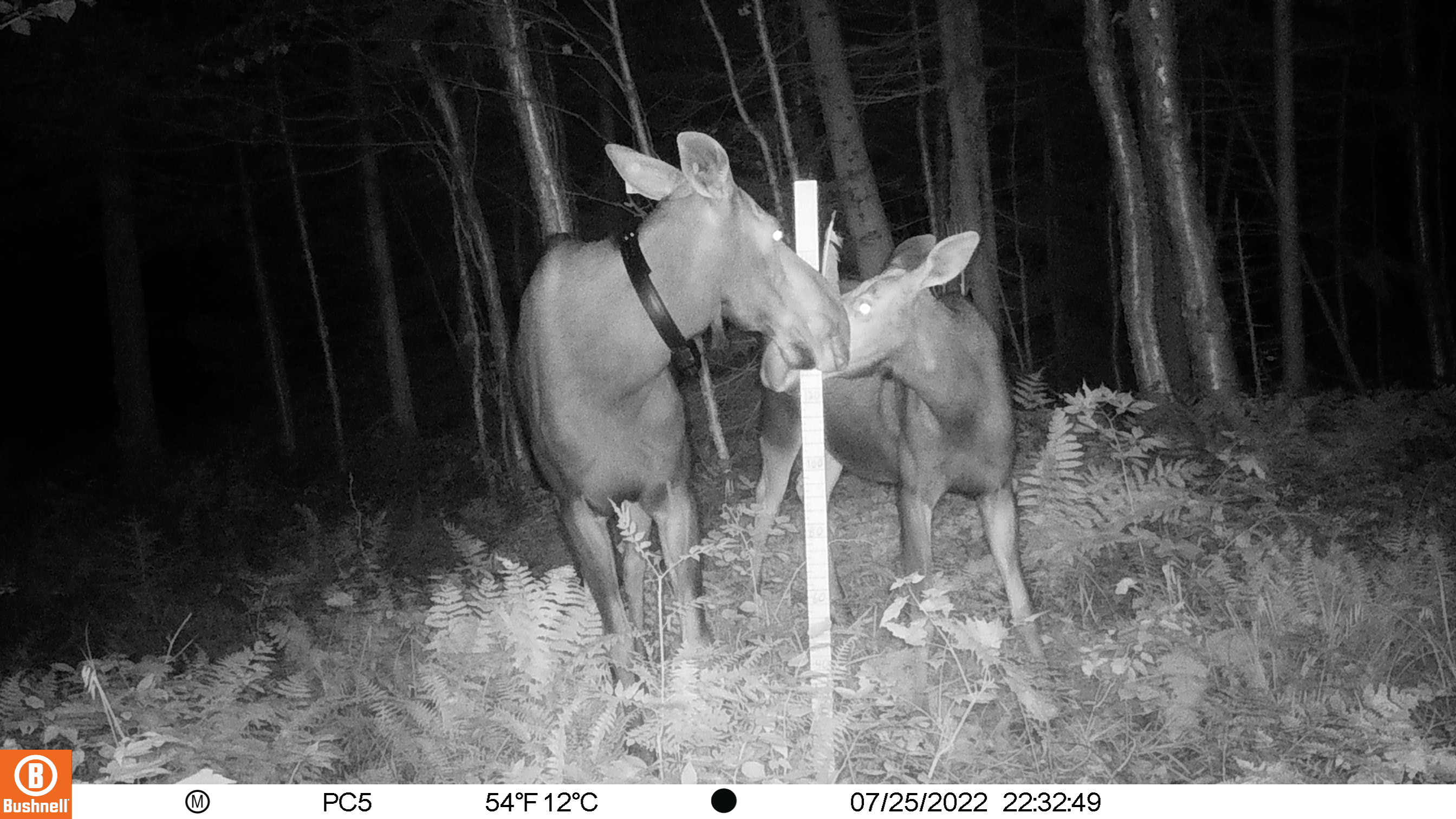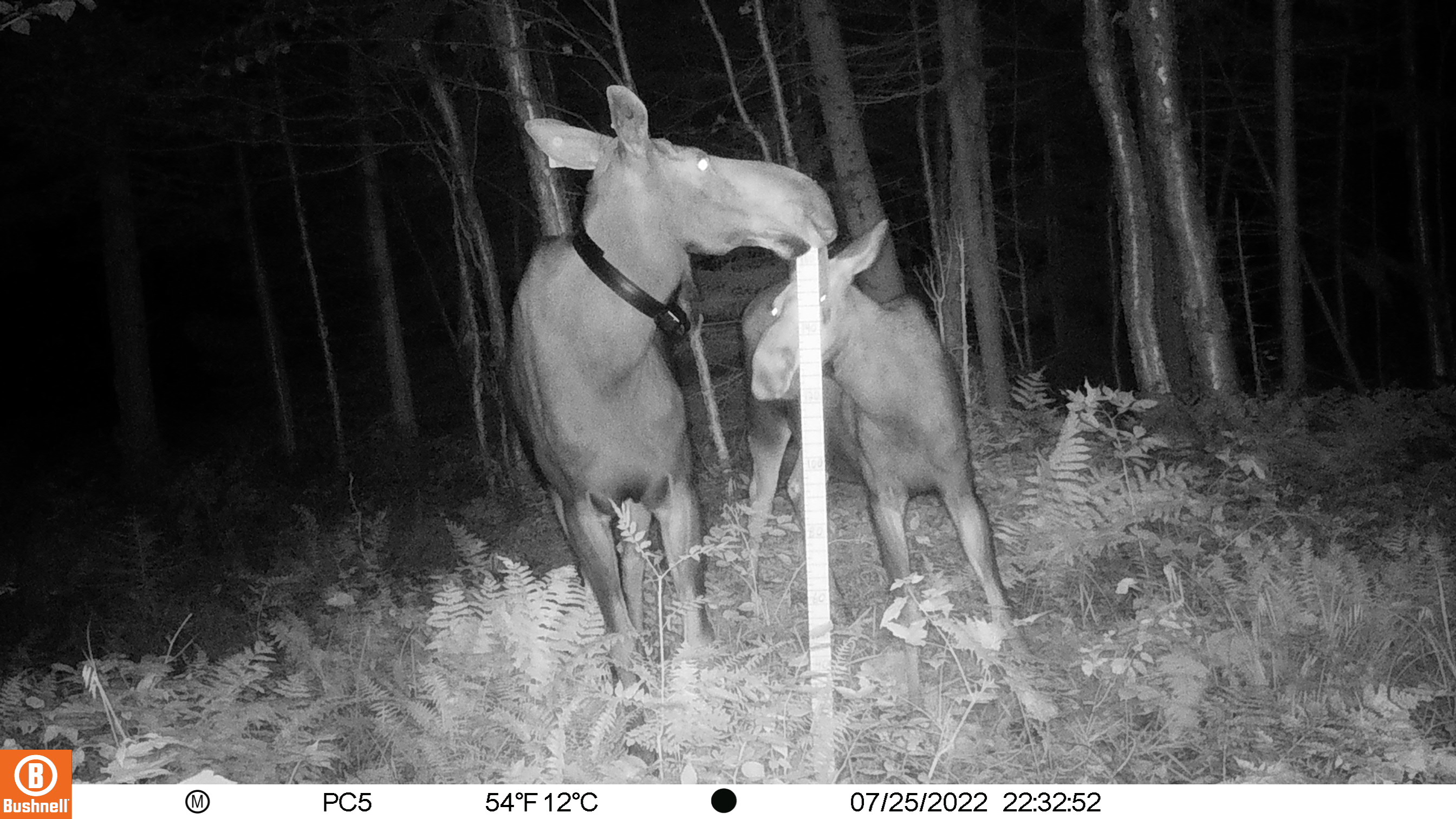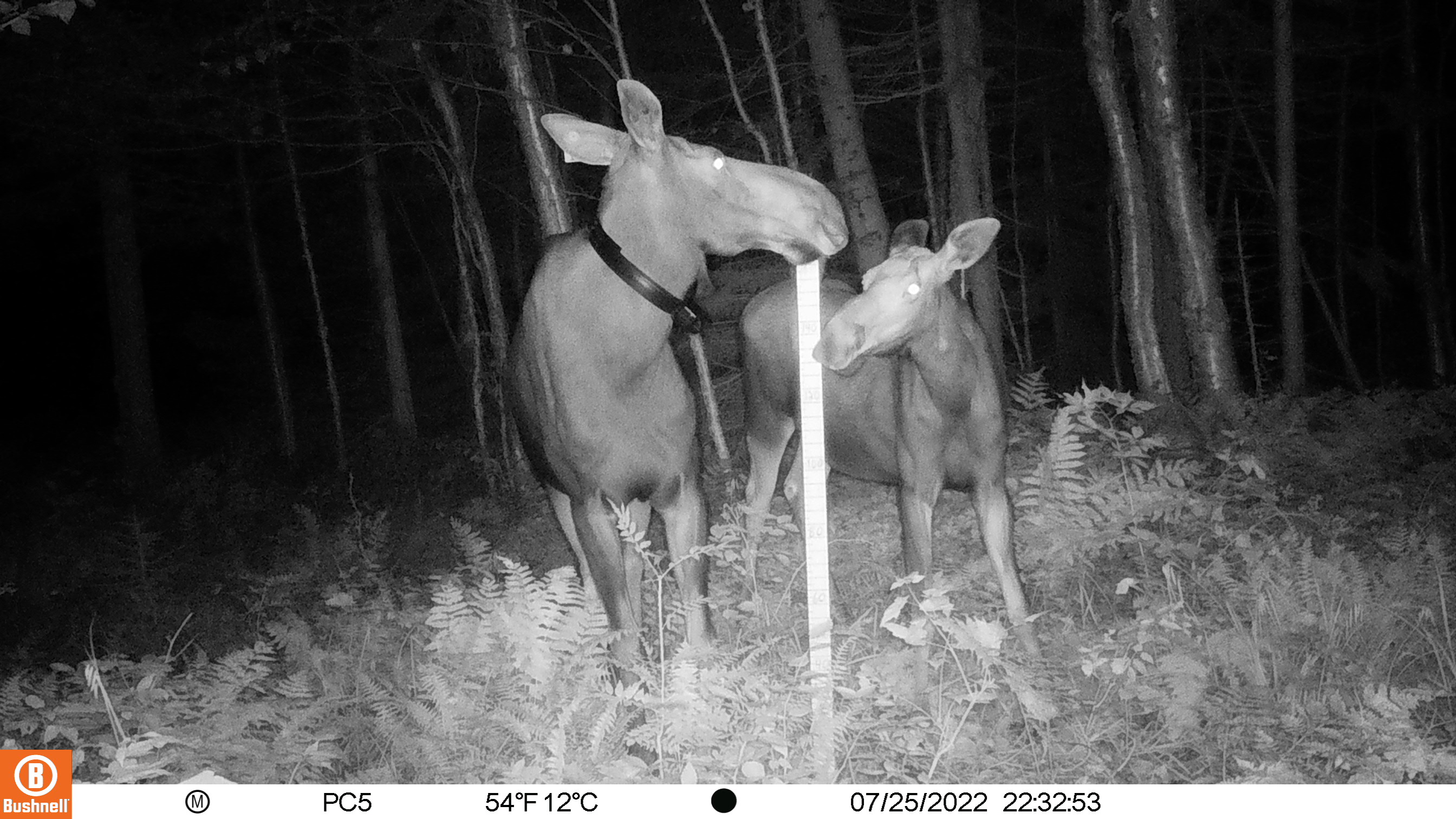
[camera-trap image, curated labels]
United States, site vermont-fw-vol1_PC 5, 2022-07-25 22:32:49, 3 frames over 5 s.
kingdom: Animalia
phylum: Chordata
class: Mammalia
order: Artiodactyla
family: Cervidae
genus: Alces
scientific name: Alces alces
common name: moose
Moose (Alces alces).